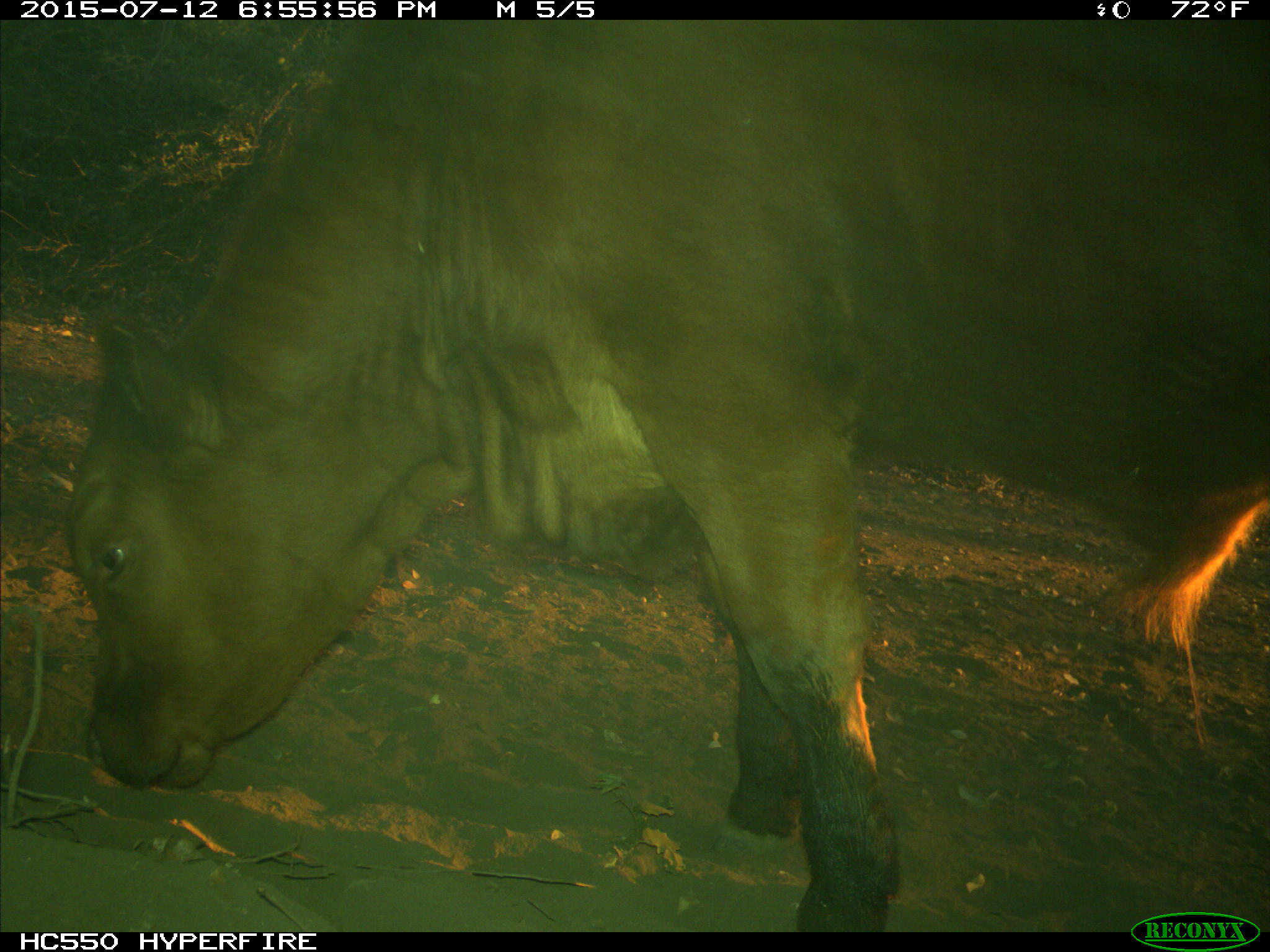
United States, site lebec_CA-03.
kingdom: Animalia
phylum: Chordata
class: Mammalia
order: Artiodactyla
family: Bovidae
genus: Bos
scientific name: Bos taurus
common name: domestic cow